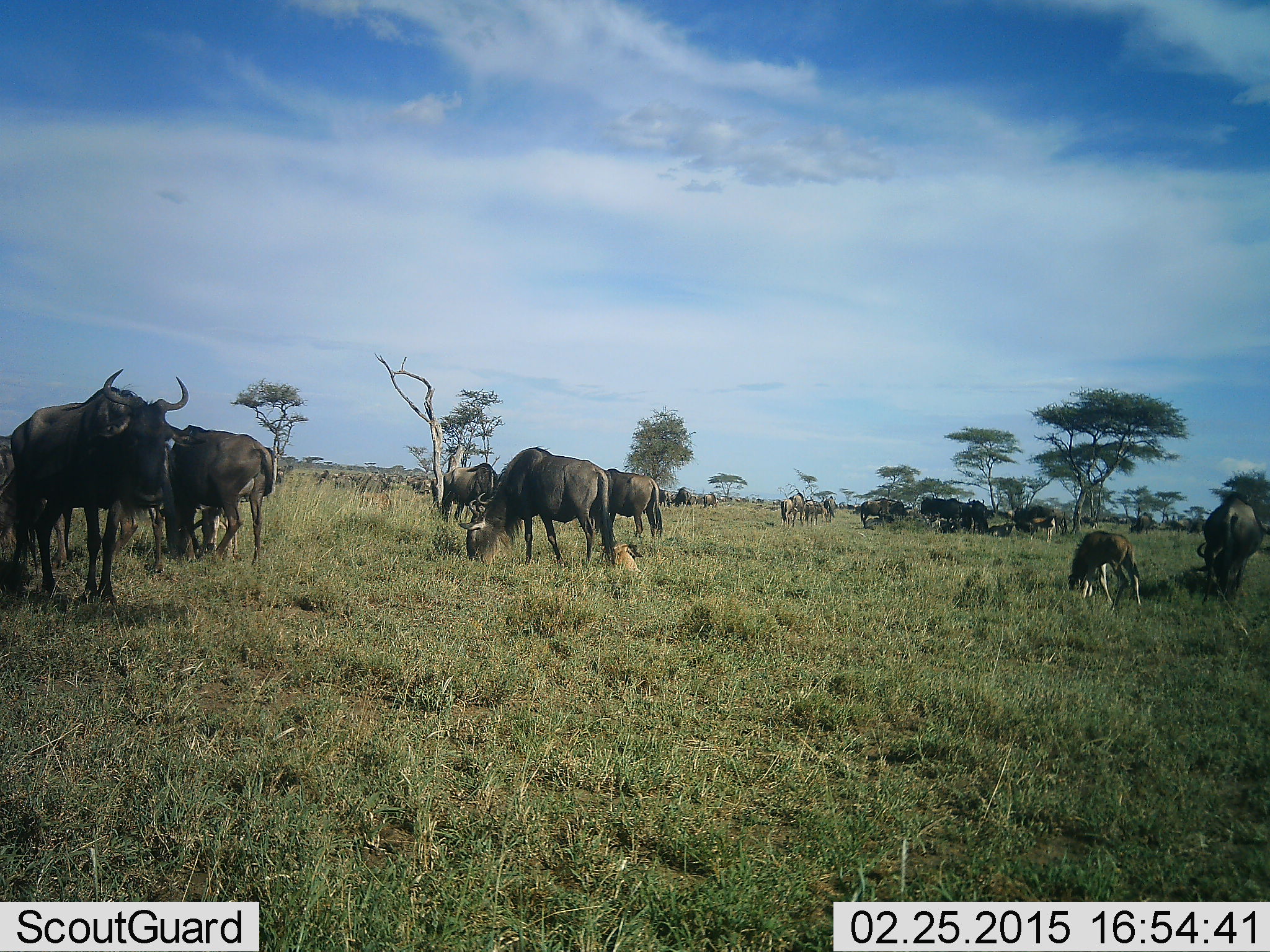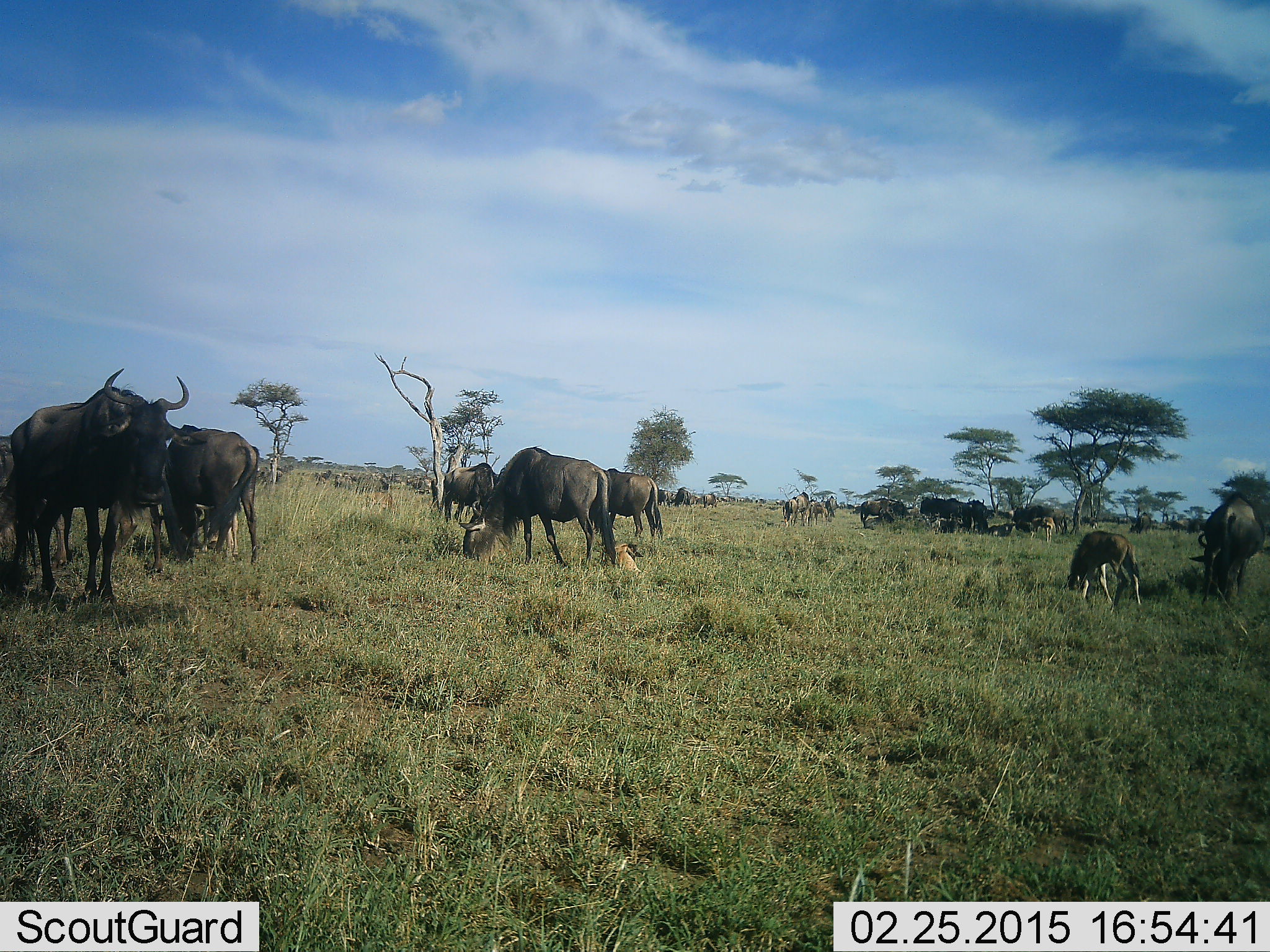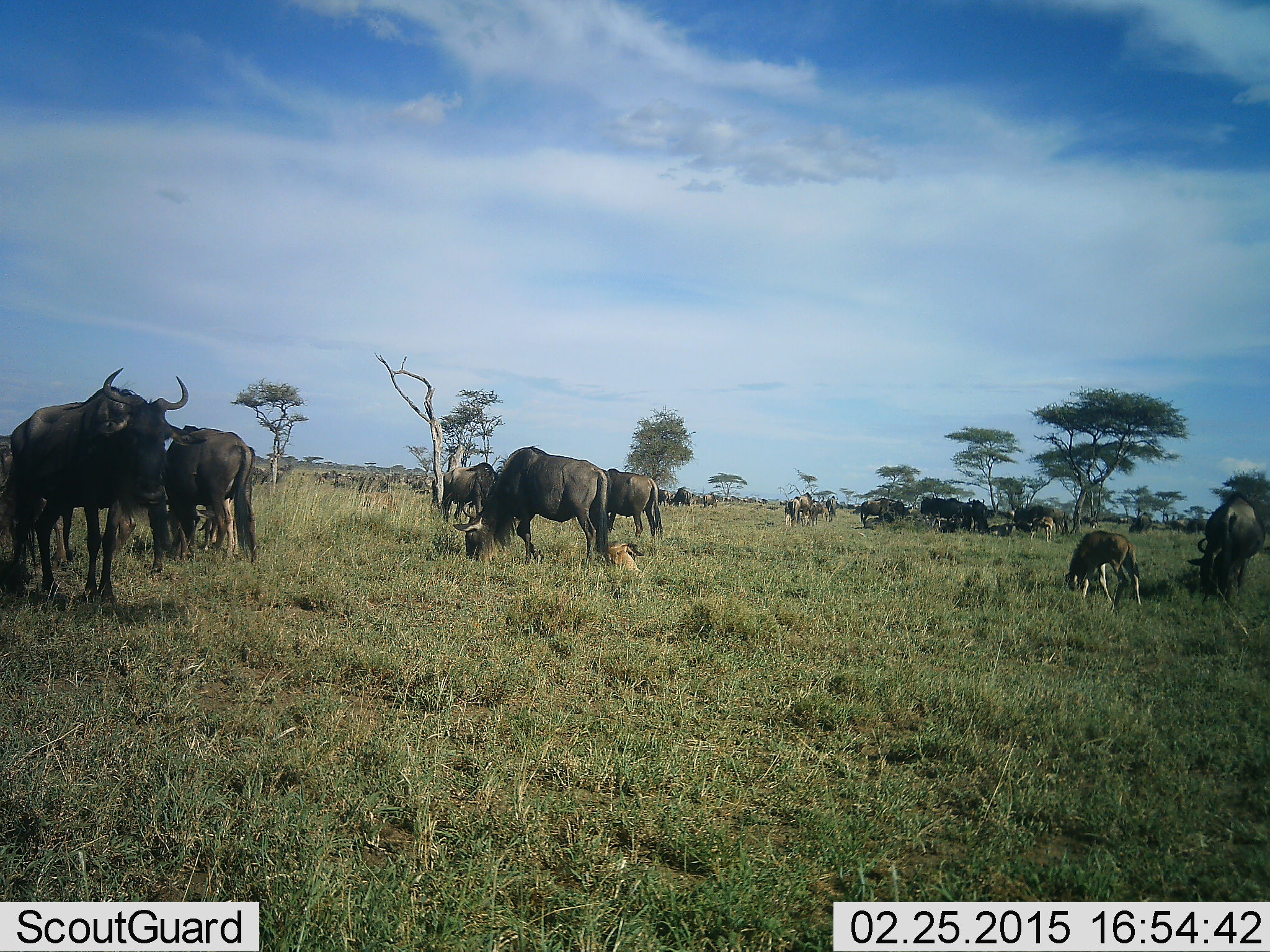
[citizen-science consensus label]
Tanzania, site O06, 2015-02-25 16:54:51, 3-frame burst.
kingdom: Animalia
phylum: Chordata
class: Mammalia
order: Artiodactyla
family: Bovidae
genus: Connochaetes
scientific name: Connochaetes taurinus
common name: blue wildebeest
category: wildebeest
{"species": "wildebeest (blue wildebeest) (Connochaetes taurinus)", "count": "11-50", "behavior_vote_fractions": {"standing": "70%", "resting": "50%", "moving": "20%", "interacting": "0%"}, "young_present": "80%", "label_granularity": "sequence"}